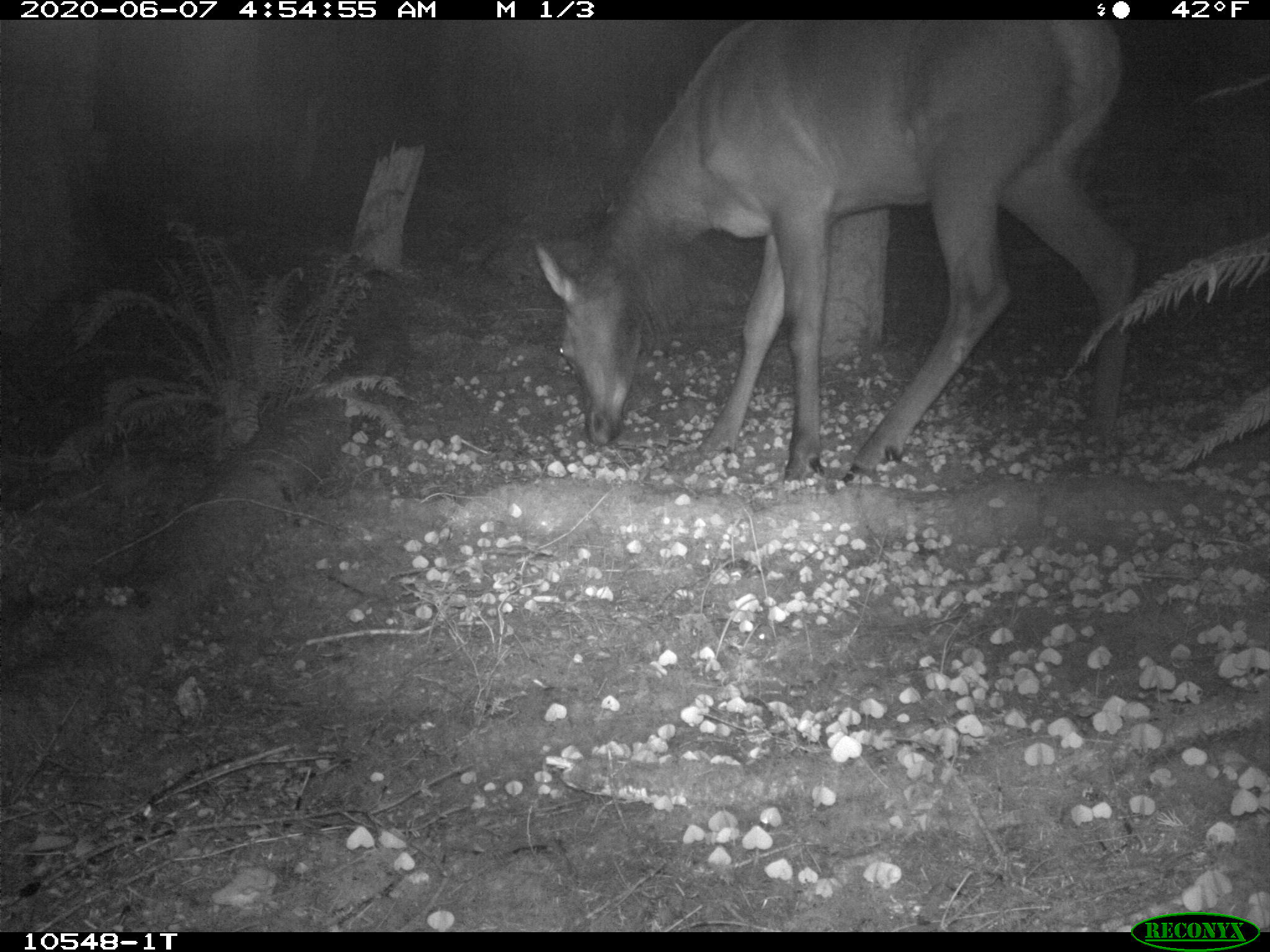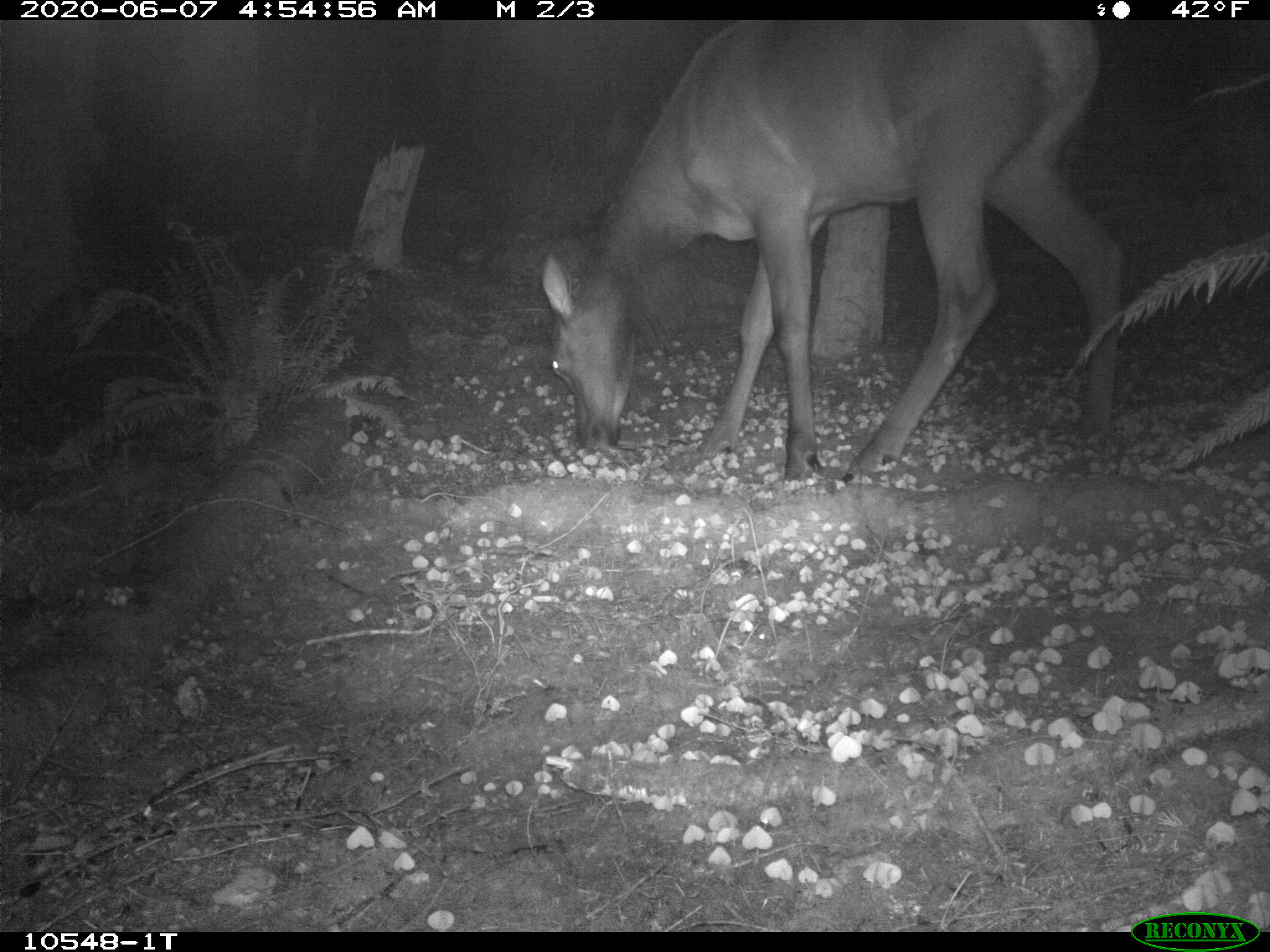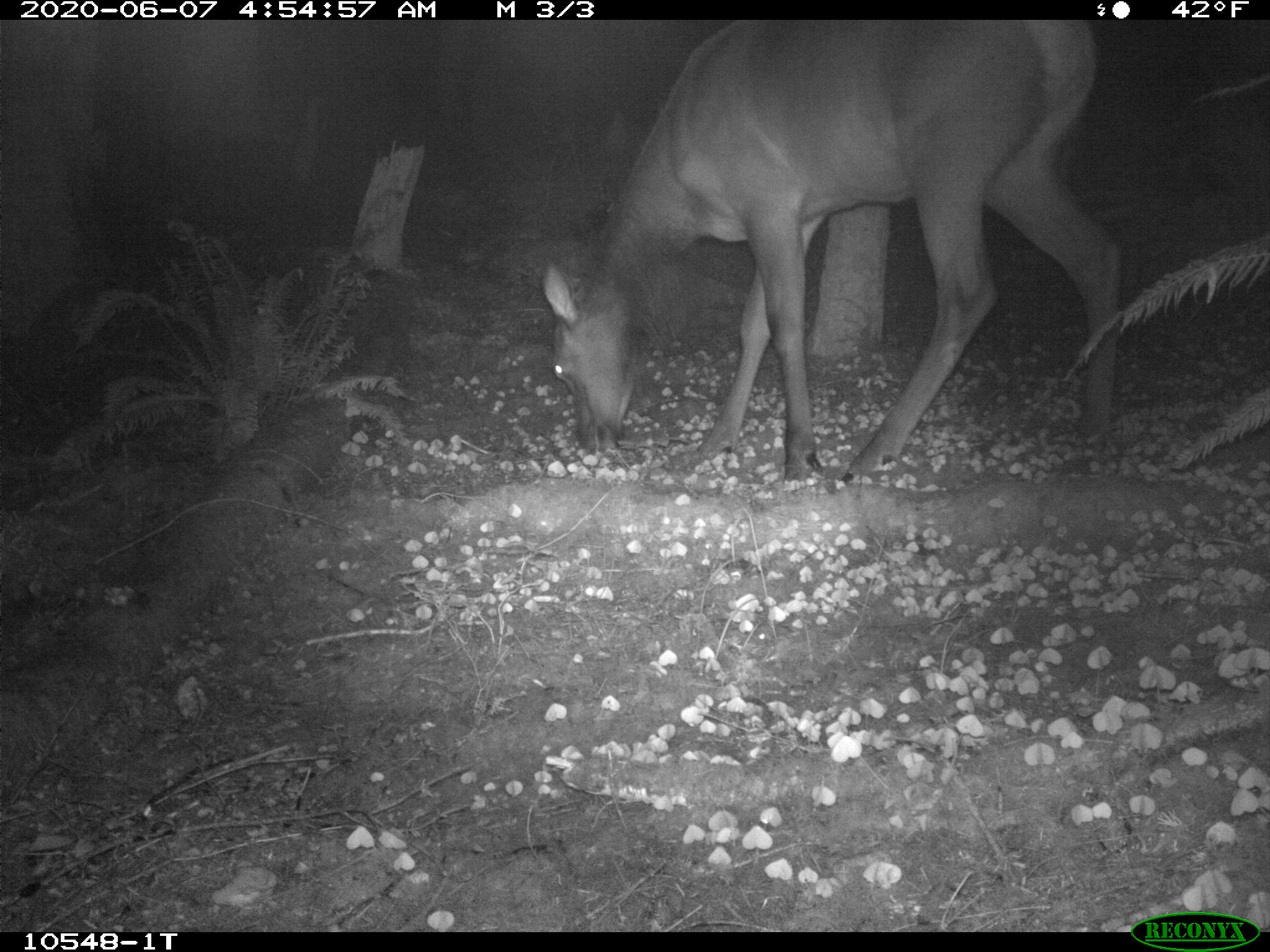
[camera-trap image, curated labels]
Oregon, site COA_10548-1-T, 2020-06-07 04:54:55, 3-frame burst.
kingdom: Animalia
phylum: Chordata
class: Mammalia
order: Artiodactyla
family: Cervidae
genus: Cervus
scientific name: Cervus canadensis roosevelti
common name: roosevelt elk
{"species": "roosevelt elk (Cervus canadensis roosevelti)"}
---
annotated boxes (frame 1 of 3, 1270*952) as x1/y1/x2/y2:
roosevelt elk: 527/25/1140/490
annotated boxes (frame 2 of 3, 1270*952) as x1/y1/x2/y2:
roosevelt elk: 527/25/1134/494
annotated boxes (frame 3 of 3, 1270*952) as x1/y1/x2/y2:
roosevelt elk: 536/25/1121/483